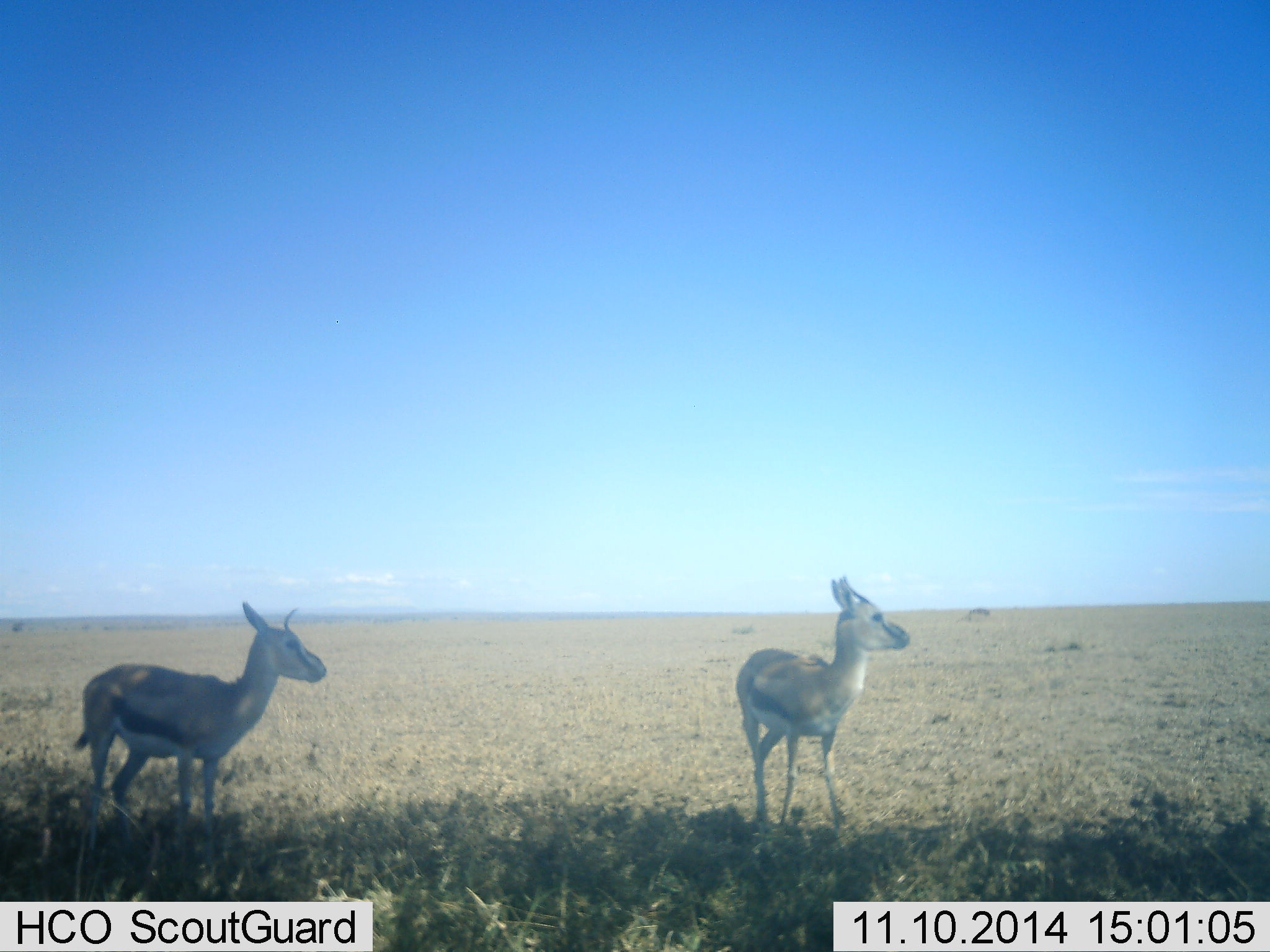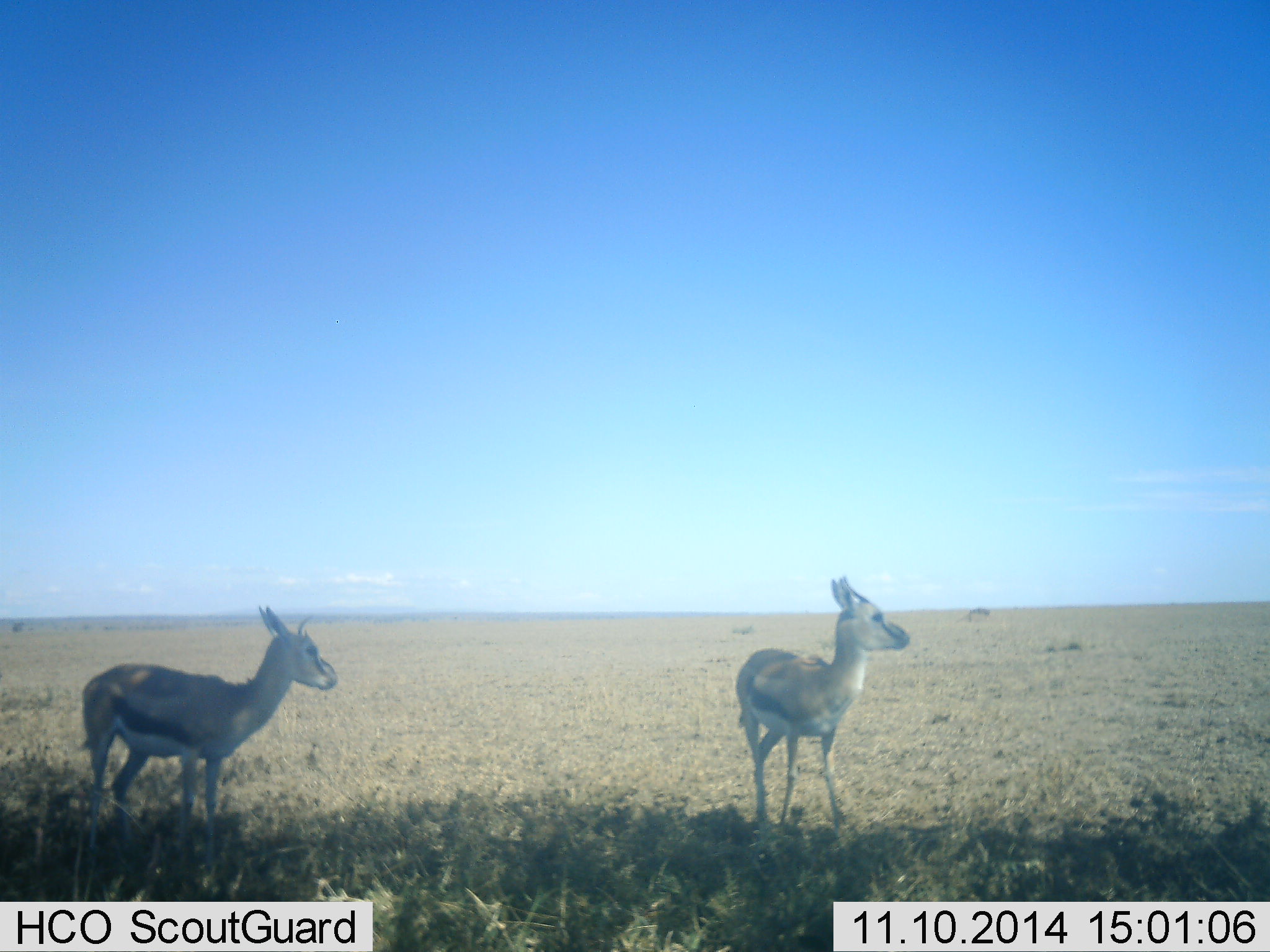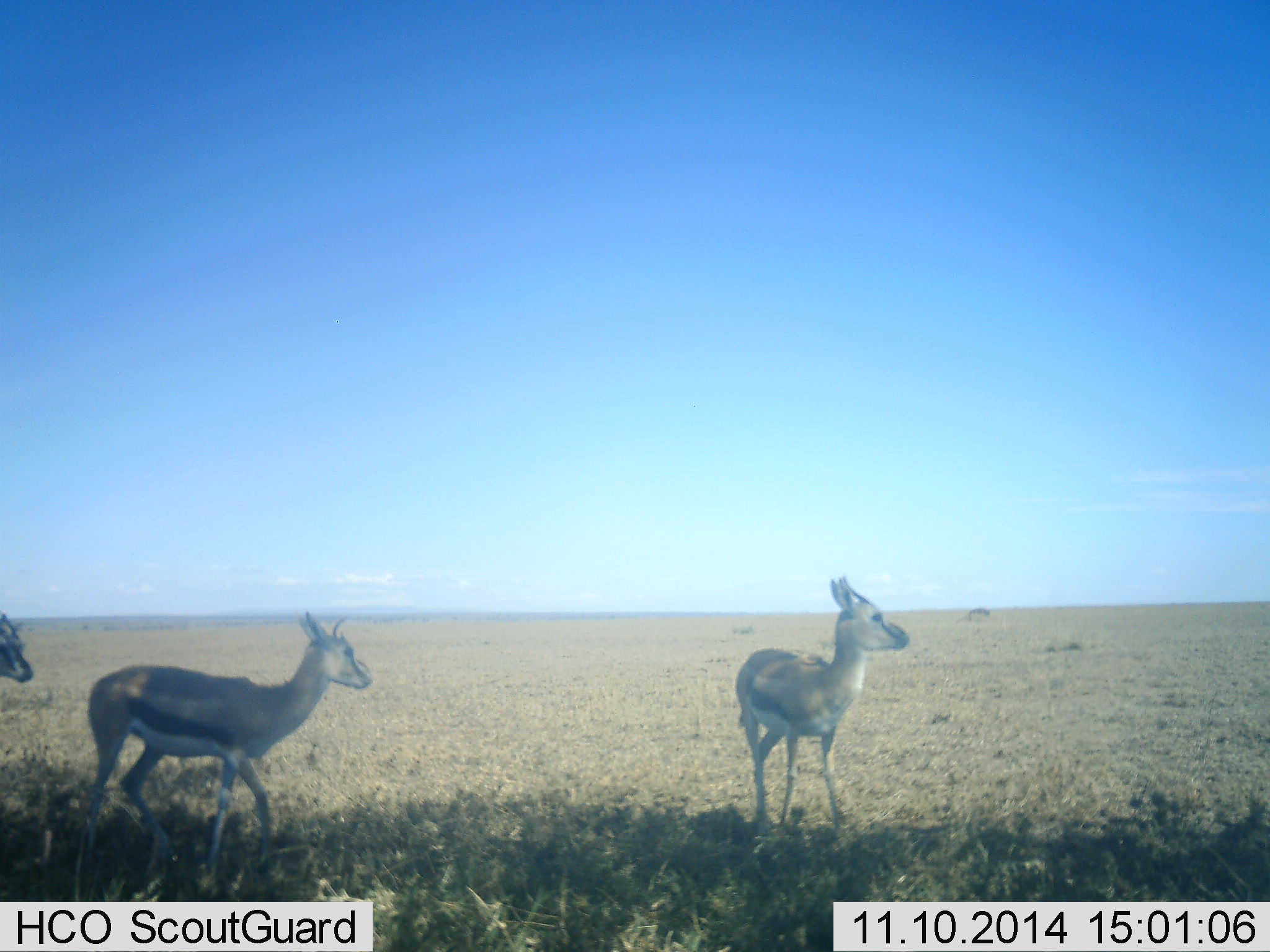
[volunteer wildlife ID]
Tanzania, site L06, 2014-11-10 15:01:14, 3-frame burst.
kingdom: Animalia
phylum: Chordata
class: Mammalia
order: Artiodactyla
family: Bovidae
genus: Eudorcas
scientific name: Eudorcas thomsonii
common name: thomson's gazelle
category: gazellethomsons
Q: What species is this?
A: Gazellethomsons (thomson's gazelle) (Eudorcas thomsonii).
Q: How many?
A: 3.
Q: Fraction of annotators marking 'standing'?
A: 100%.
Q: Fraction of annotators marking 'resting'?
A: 0%.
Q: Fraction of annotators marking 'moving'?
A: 50%.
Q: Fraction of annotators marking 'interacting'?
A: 0%.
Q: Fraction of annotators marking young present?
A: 10%.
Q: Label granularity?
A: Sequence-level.